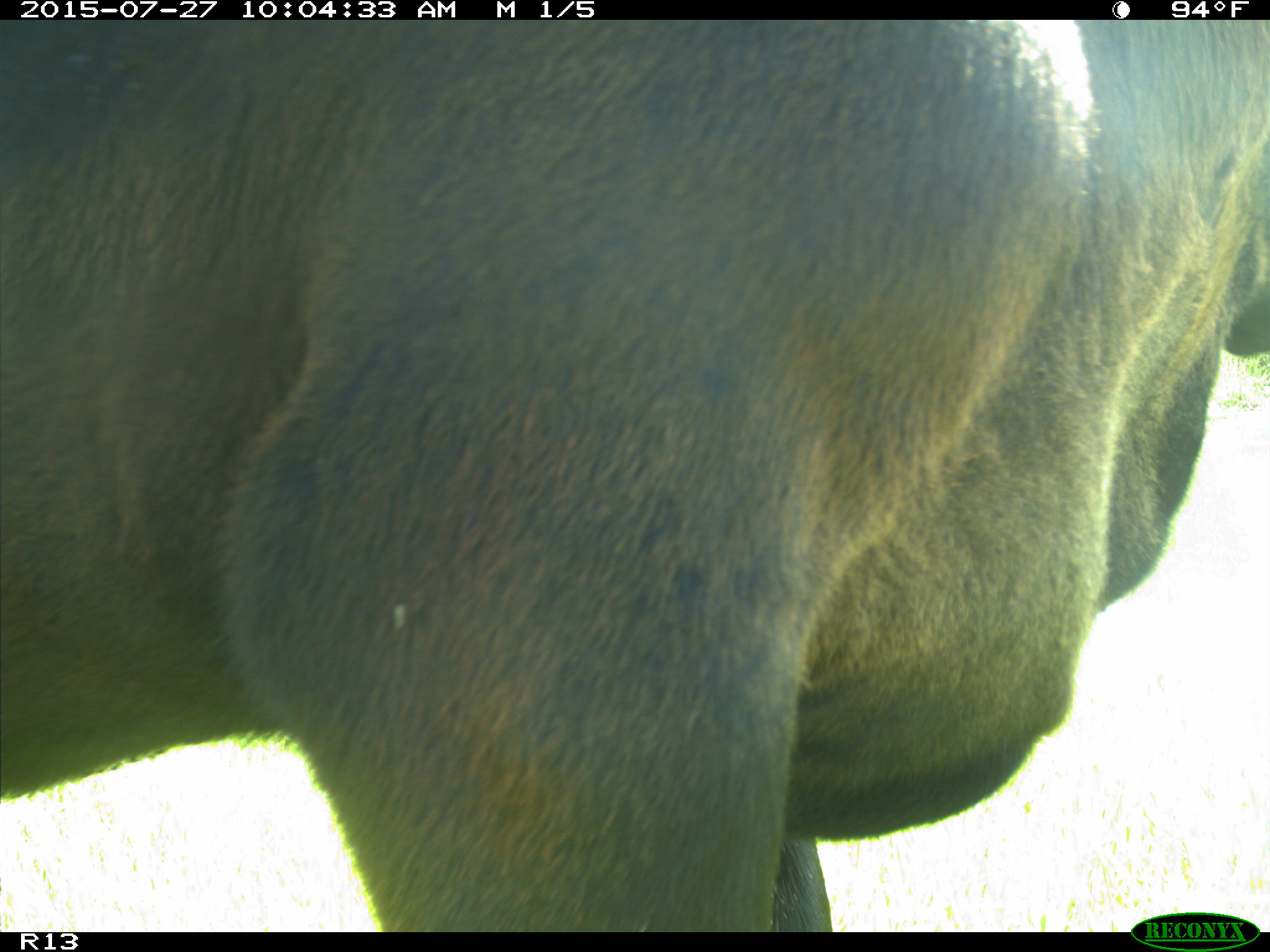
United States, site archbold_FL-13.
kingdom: Animalia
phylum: Chordata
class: Mammalia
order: Artiodactyla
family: Bovidae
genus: Bos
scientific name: Bos taurus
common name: domestic cow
Bos taurus (domestic cow).